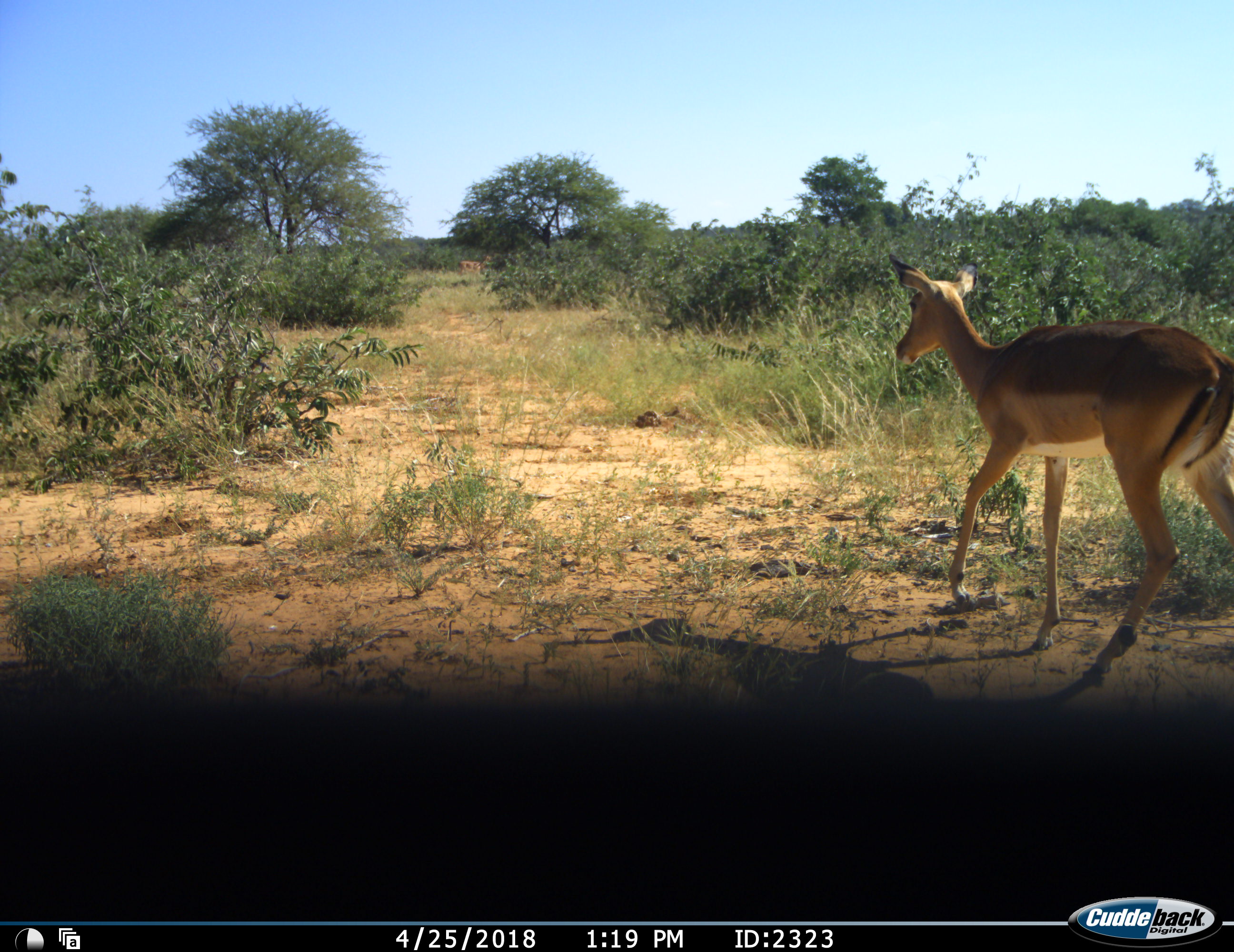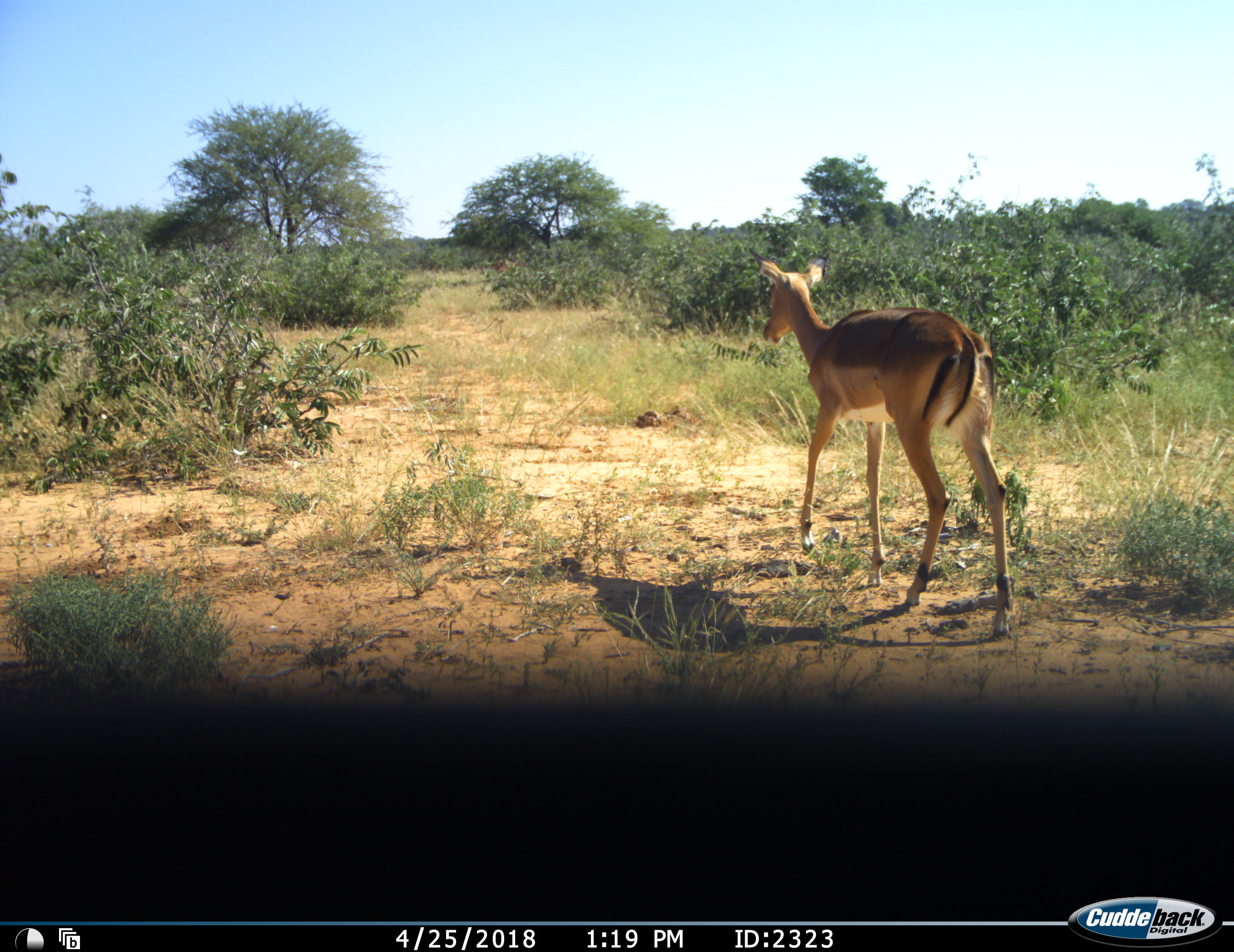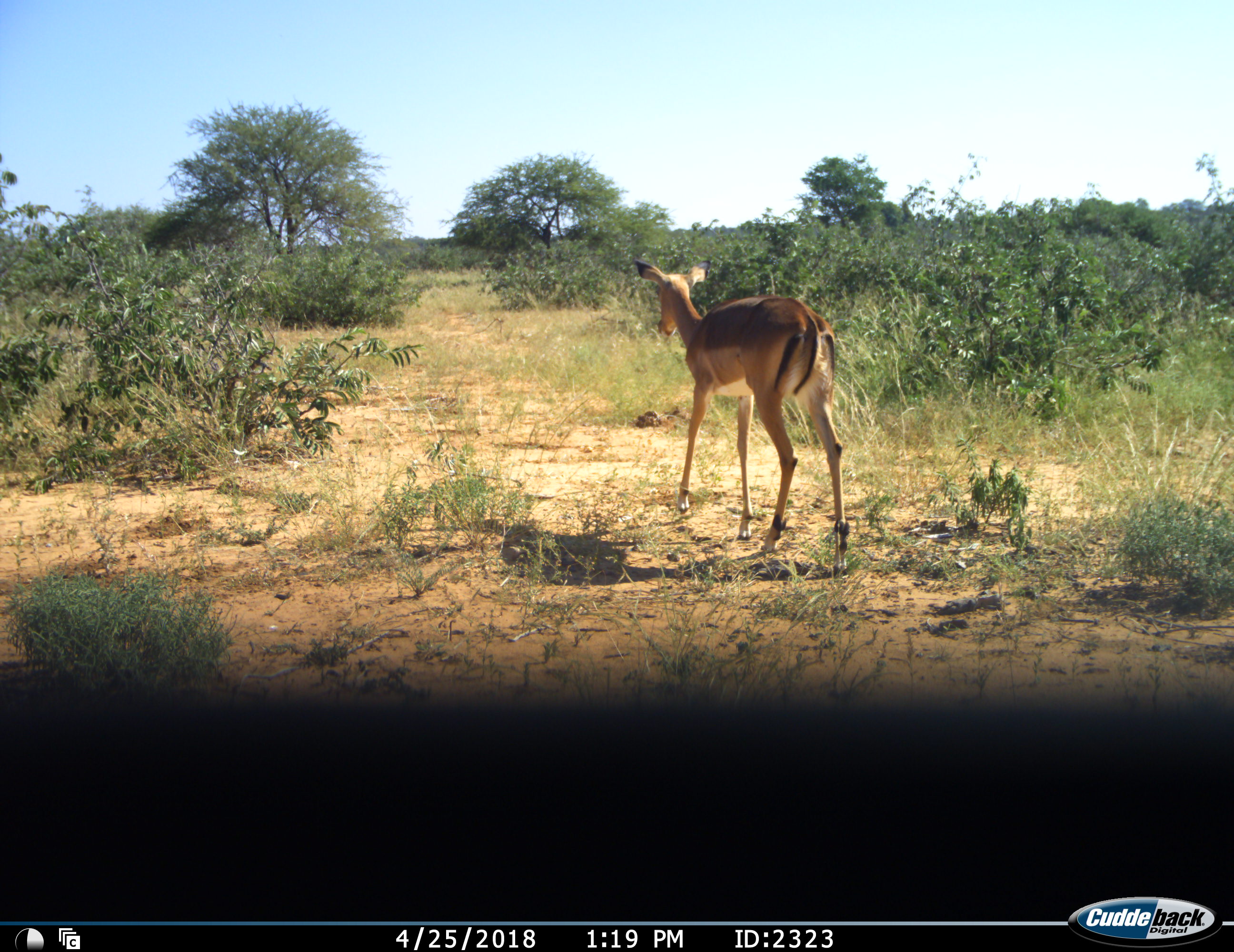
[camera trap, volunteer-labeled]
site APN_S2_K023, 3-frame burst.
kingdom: Animalia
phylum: Chordata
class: Mammalia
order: Artiodactyla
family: Bovidae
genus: Aepyceros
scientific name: Aepyceros melampus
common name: impala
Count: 2.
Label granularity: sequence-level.